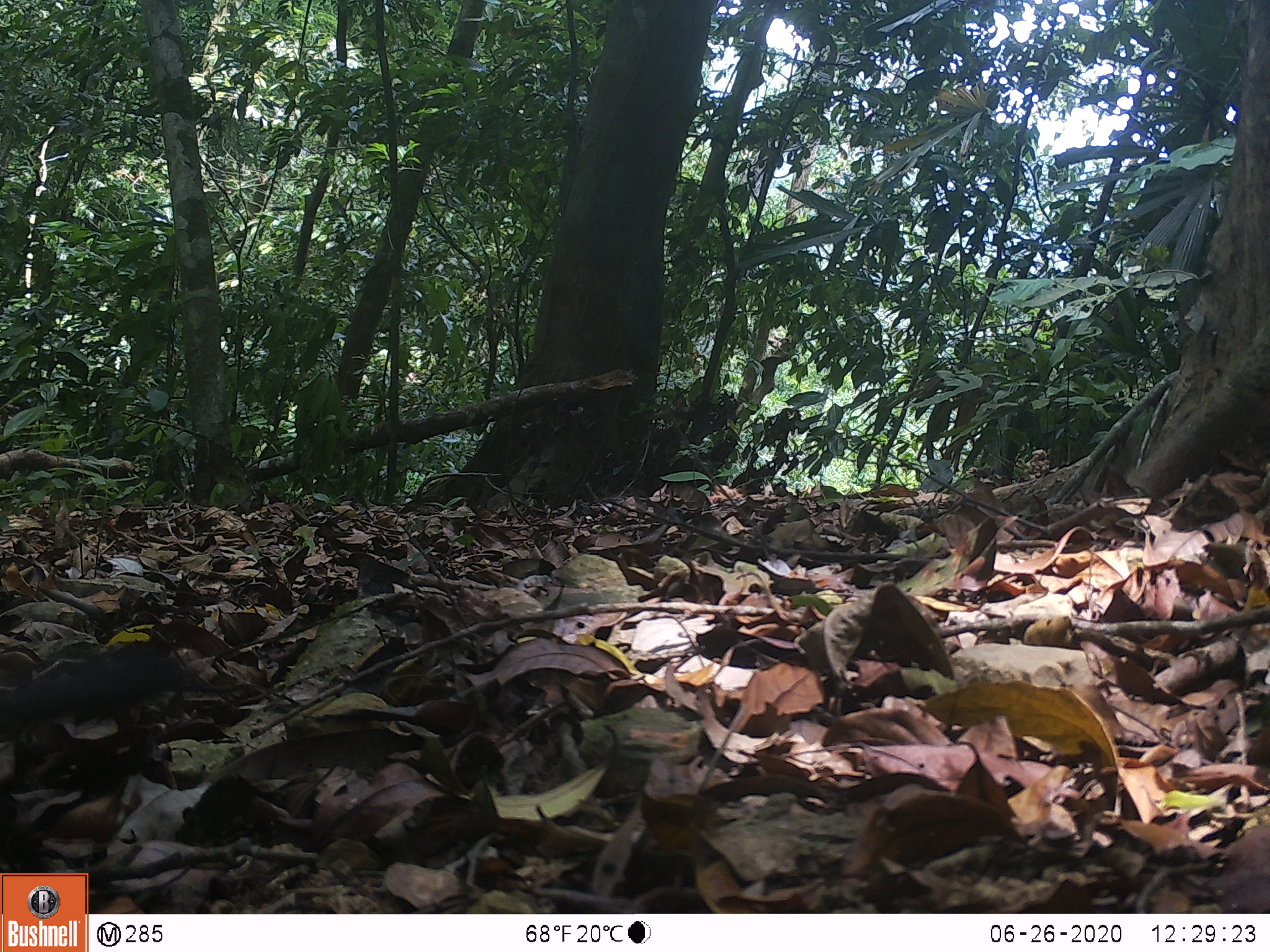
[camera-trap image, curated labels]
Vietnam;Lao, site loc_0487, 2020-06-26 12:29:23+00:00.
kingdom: Animalia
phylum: Chordata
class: Aves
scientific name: Aves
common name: bird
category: unidentified bird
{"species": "unidentified bird (bird) (Aves)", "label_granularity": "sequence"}